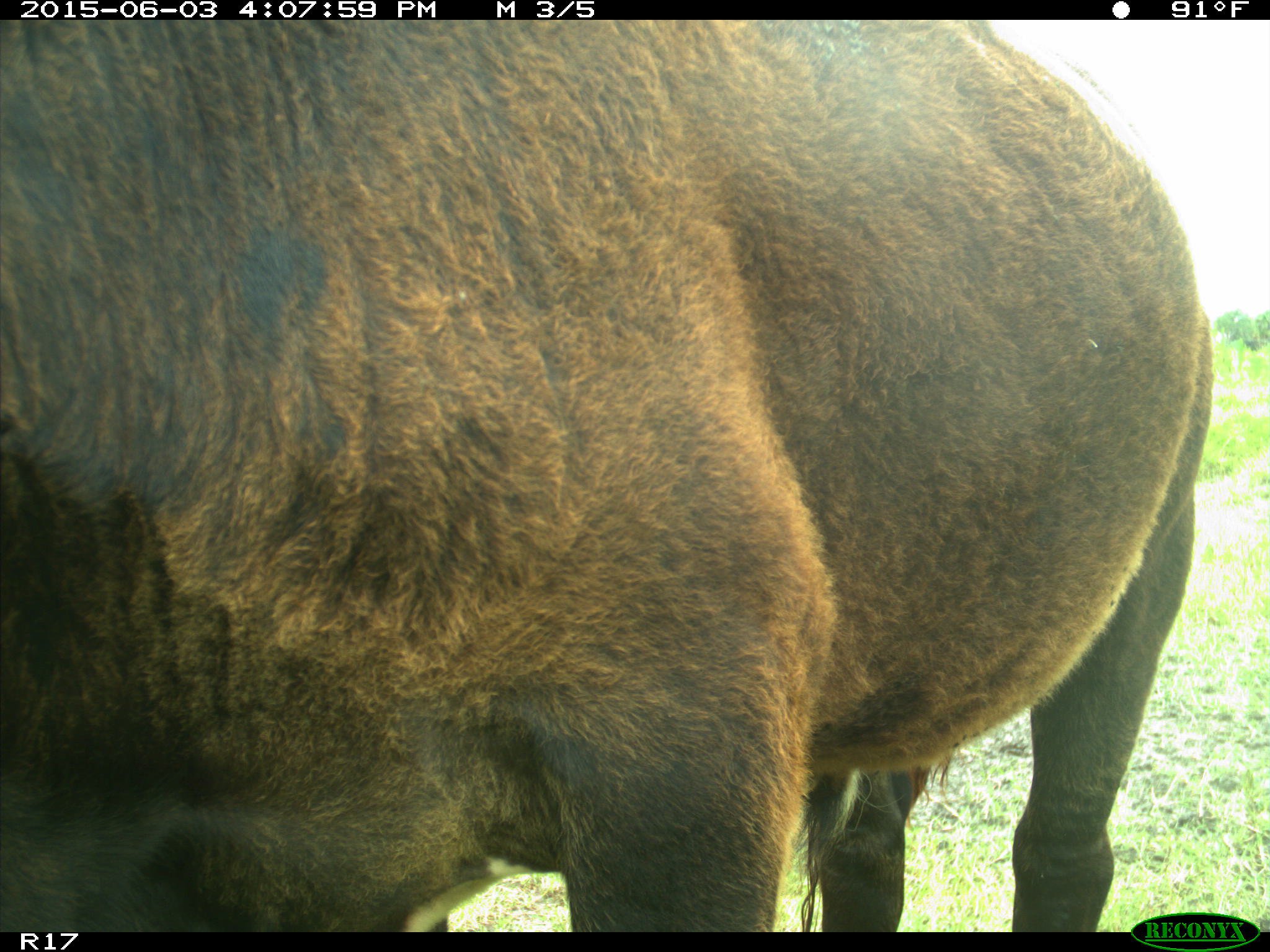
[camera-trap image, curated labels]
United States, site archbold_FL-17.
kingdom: Animalia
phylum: Chordata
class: Mammalia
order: Artiodactyla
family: Bovidae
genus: Bos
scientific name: Bos taurus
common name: domestic cow